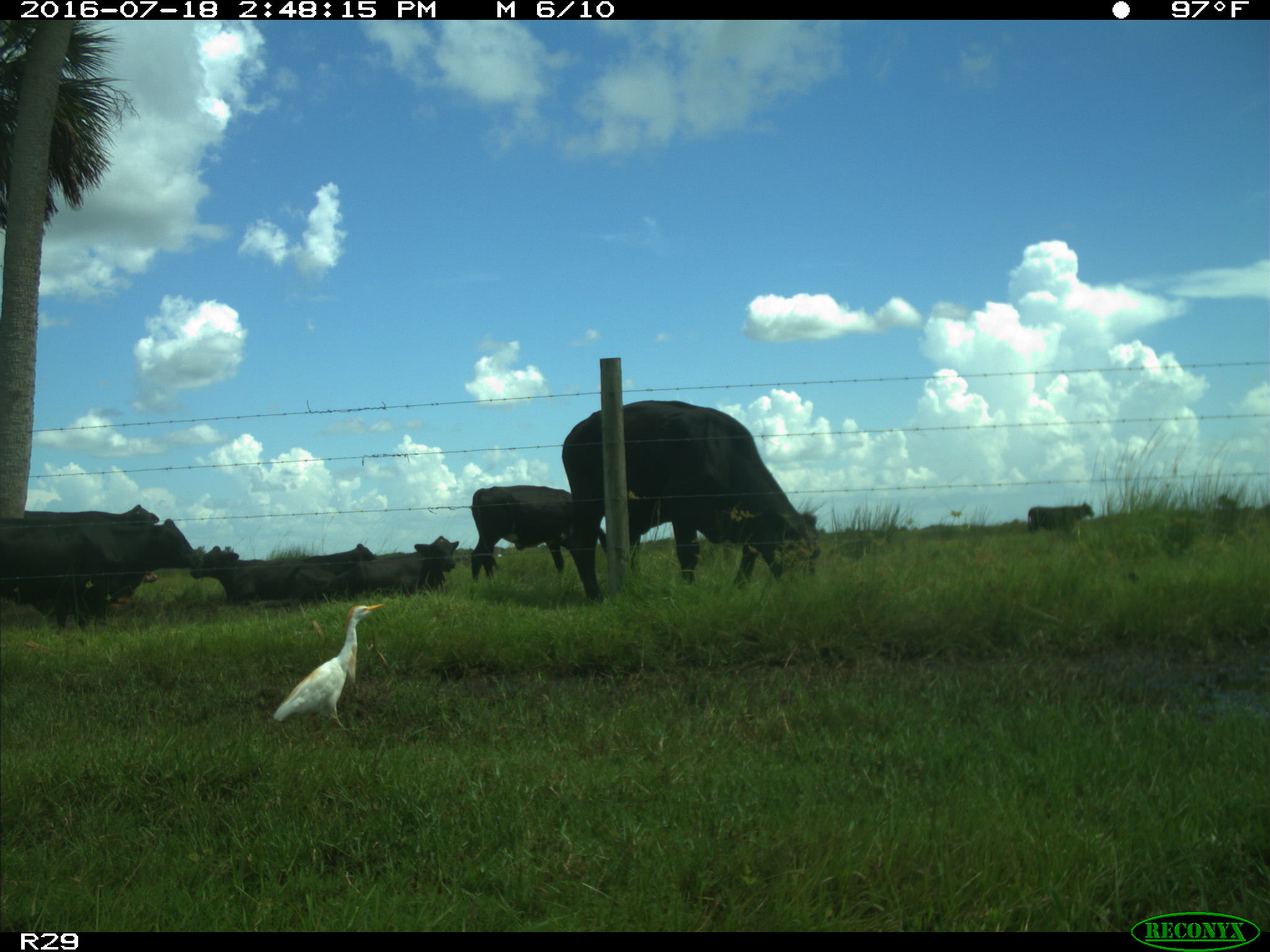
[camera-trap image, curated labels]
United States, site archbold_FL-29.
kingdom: Animalia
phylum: Chordata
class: Mammalia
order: Artiodactyla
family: Bovidae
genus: Bos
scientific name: Bos taurus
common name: domestic cow